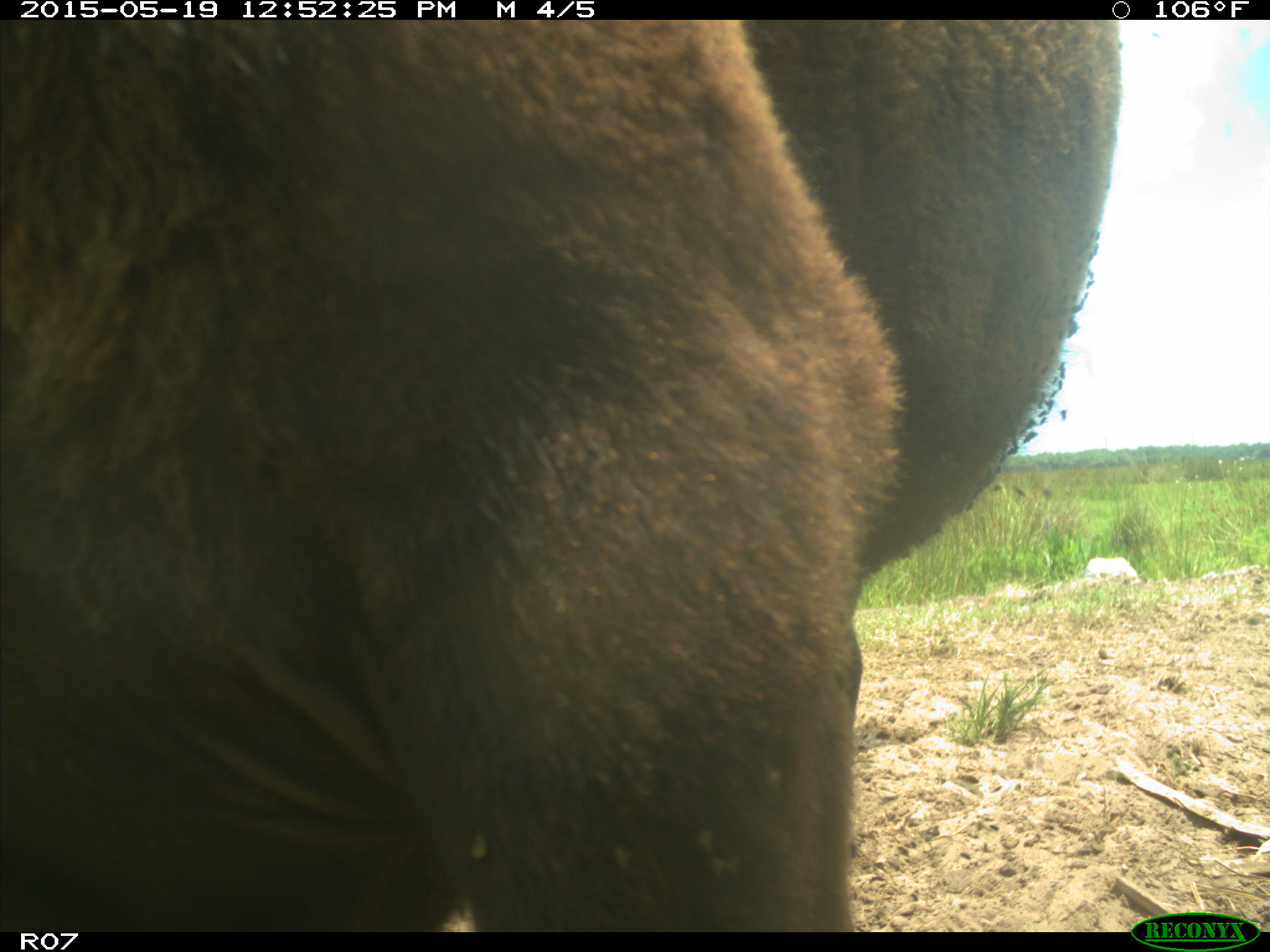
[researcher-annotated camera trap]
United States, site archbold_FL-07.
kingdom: Animalia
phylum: Chordata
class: Mammalia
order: Artiodactyla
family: Bovidae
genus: Bos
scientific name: Bos taurus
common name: domestic cow